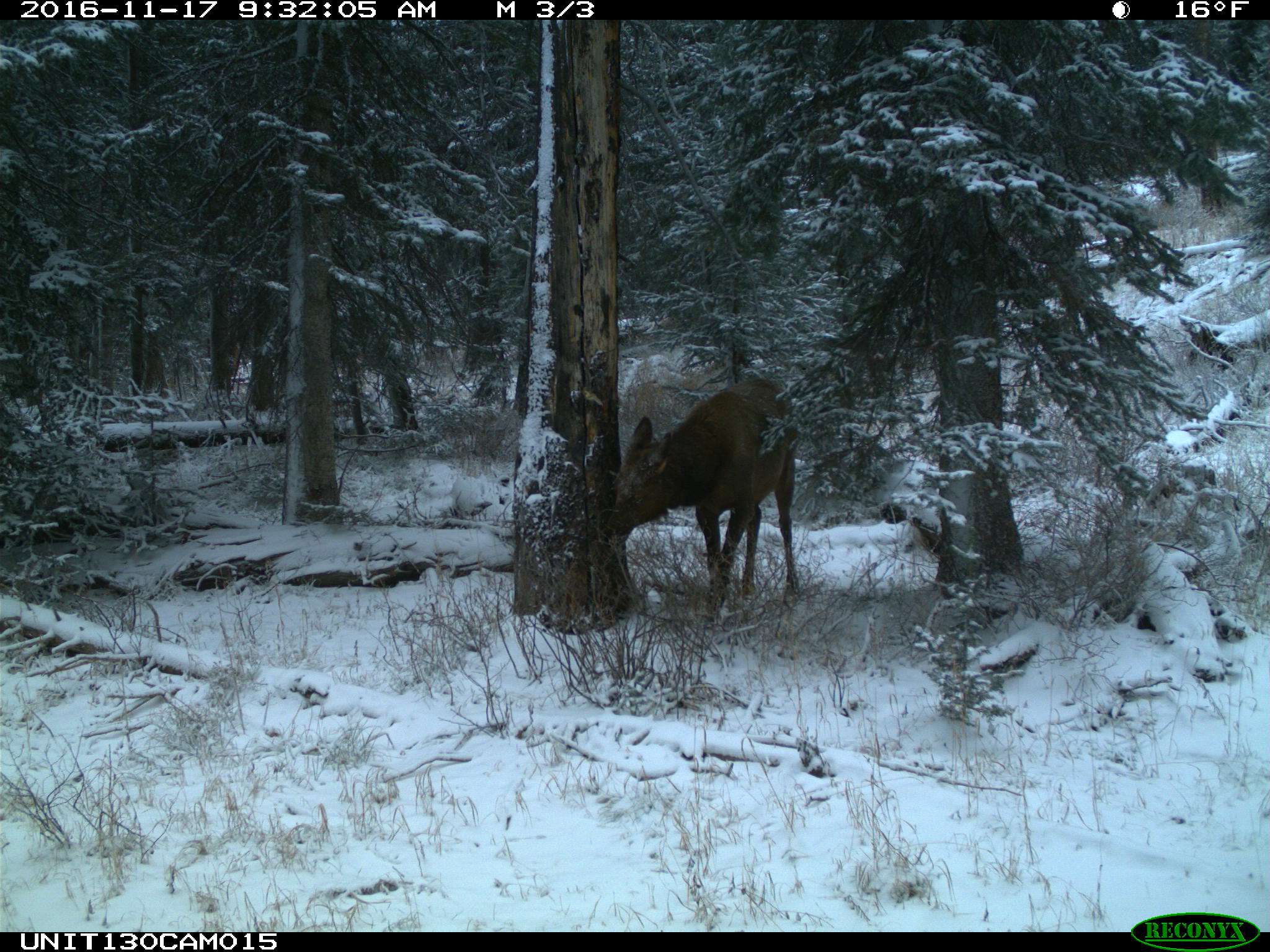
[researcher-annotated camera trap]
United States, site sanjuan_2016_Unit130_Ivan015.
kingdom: Animalia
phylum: Chordata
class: Mammalia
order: Artiodactyla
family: Cervidae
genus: Cervus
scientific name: Cervus elaphus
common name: red deer